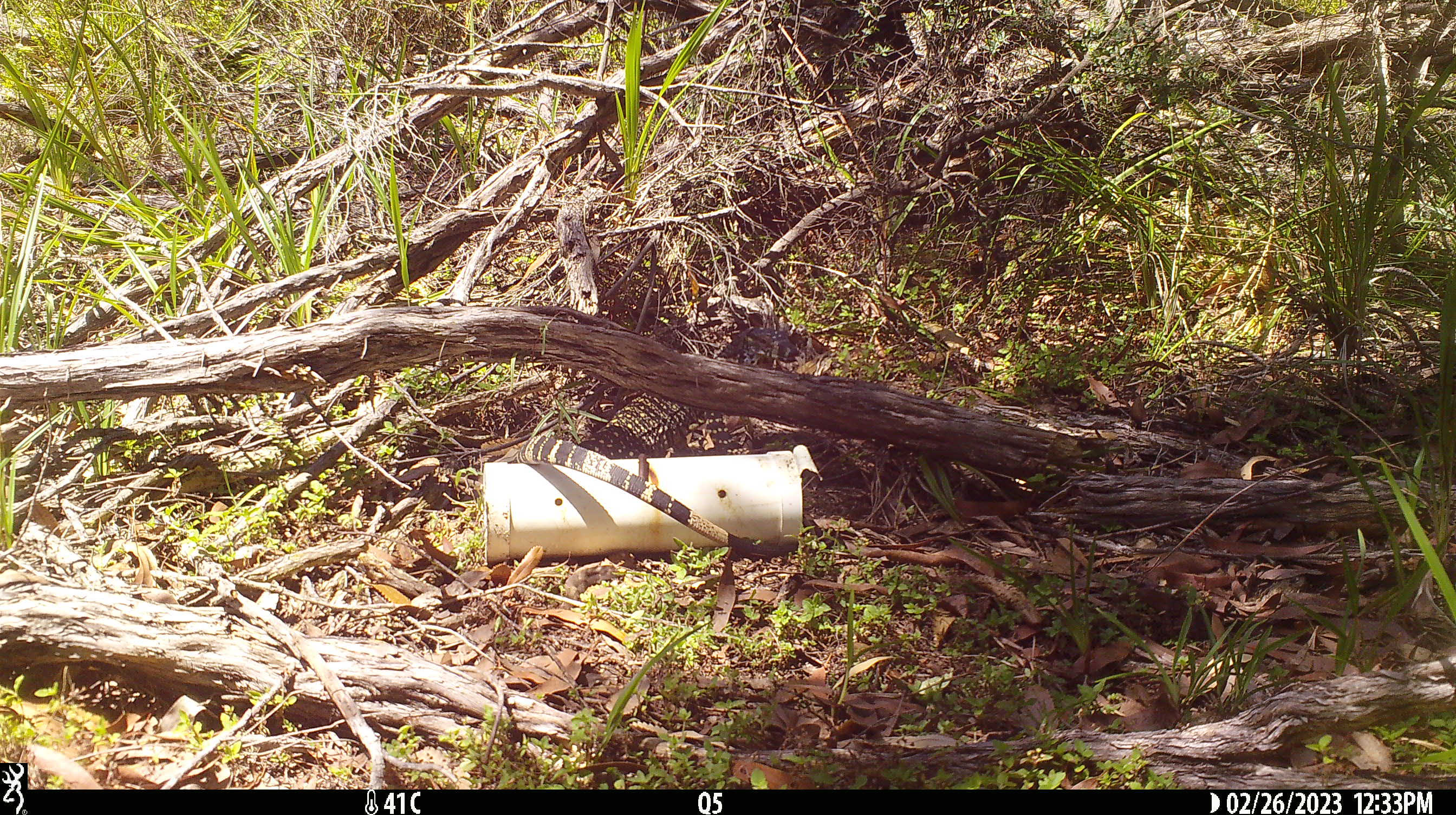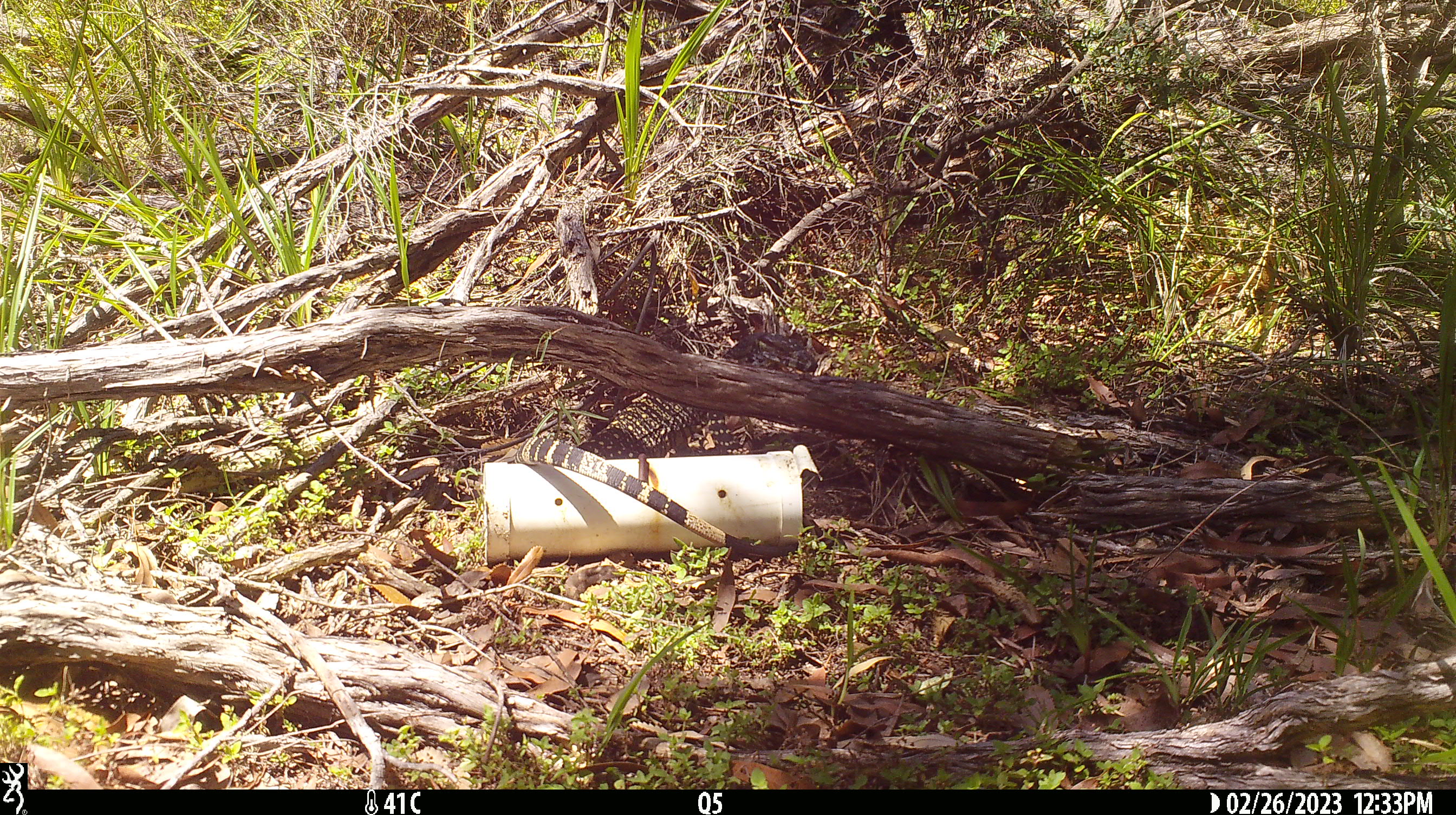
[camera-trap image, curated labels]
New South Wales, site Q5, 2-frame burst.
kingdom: Animalia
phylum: Chordata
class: Reptilia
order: Squamata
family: Varanidae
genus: Varanus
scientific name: Varanus varius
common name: lace monitor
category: goanna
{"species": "goanna (lace monitor) (Varanus varius)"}